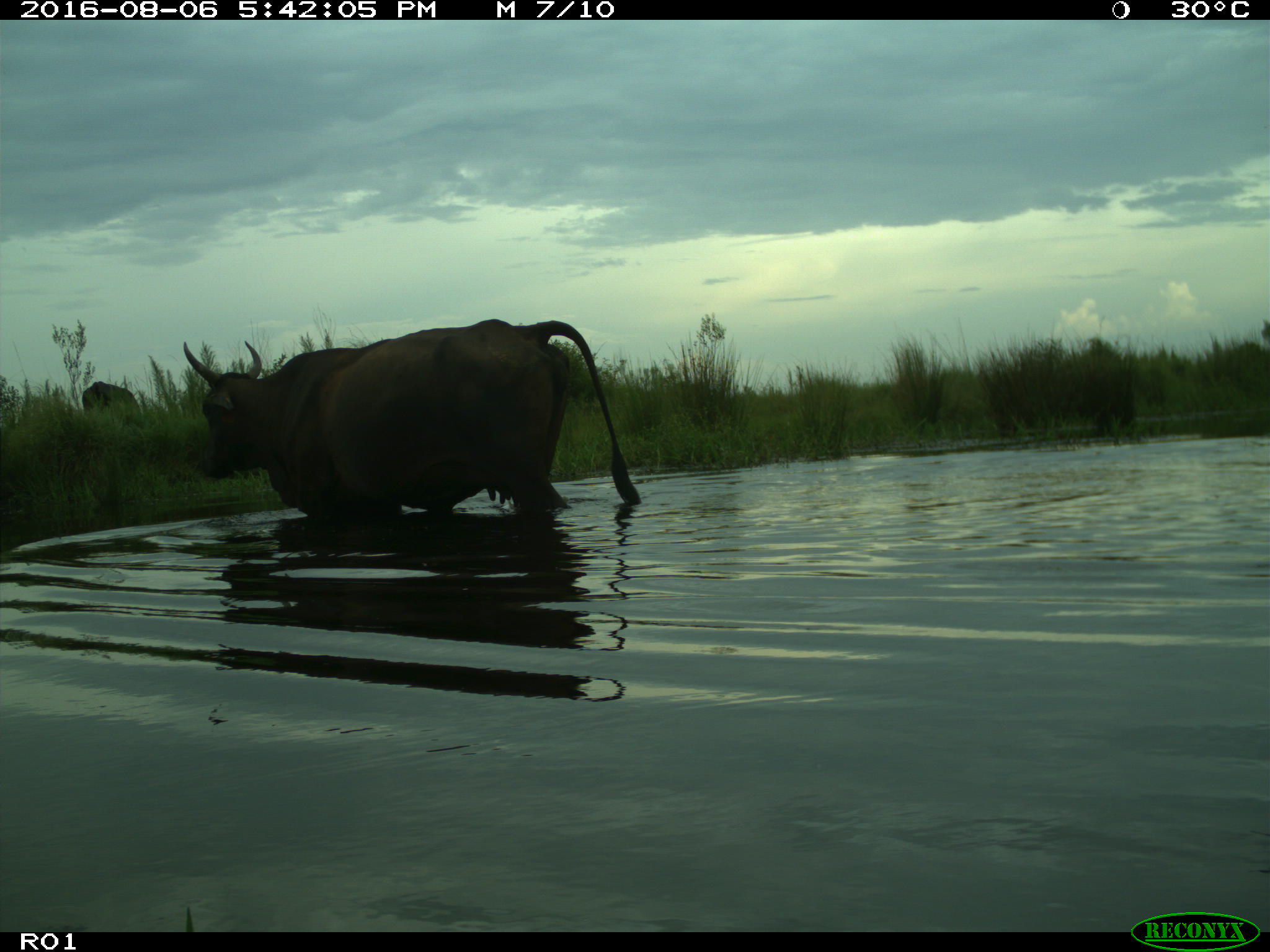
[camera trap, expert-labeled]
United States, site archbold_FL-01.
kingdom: Animalia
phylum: Chordata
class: Mammalia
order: Artiodactyla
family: Bovidae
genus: Bos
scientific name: Bos taurus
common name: domestic cow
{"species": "Bos taurus (domestic cow)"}